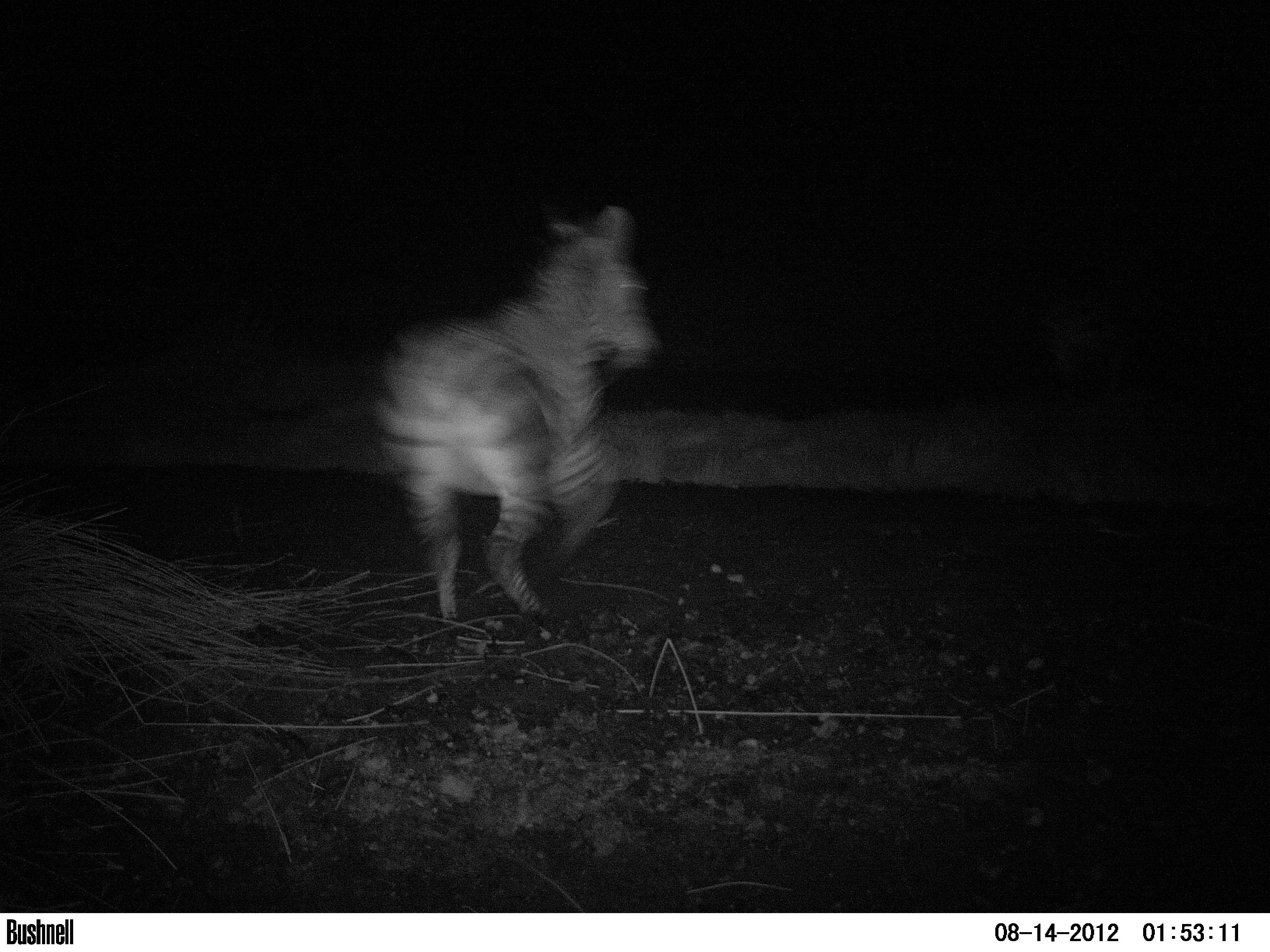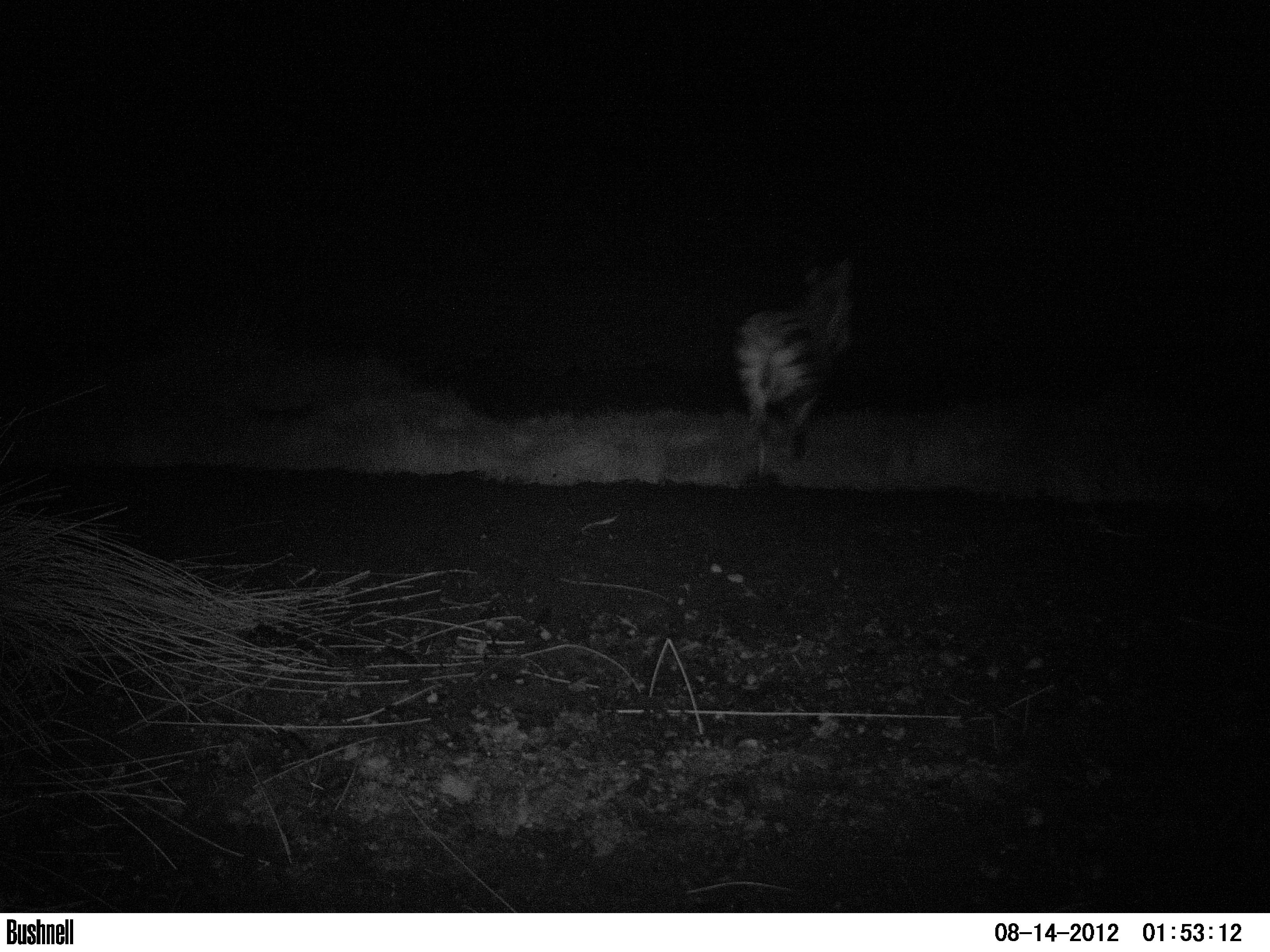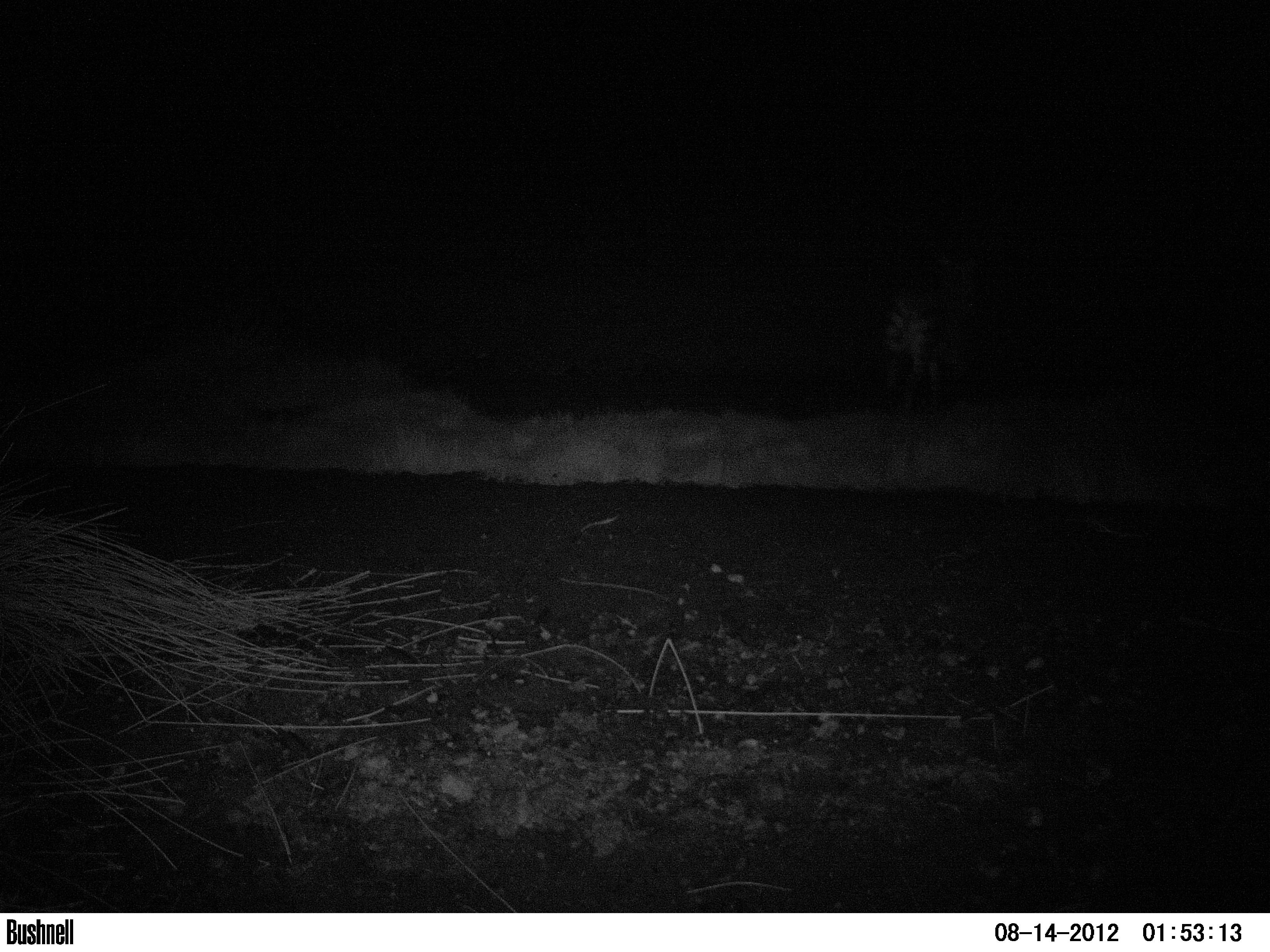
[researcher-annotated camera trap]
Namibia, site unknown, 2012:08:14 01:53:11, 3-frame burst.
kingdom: Animalia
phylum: Chordata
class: Mammalia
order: Perissodactyla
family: Equidae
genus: Equus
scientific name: Equus zebra hartmannae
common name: hartmann's mountain zebra